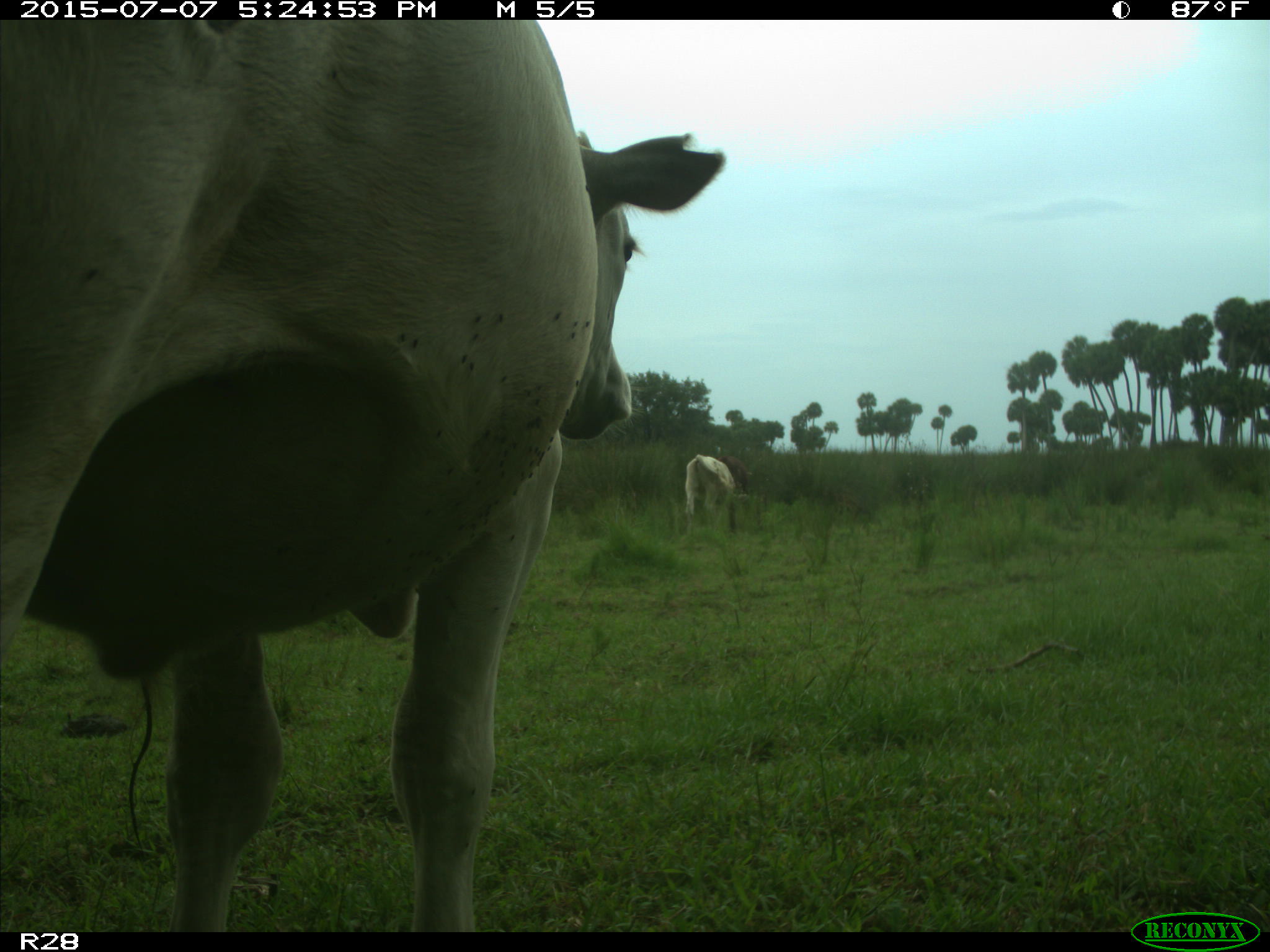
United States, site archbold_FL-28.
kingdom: Animalia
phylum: Chordata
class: Mammalia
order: Artiodactyla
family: Bovidae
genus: Bos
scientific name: Bos taurus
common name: domestic cow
Bos taurus (domestic cow).